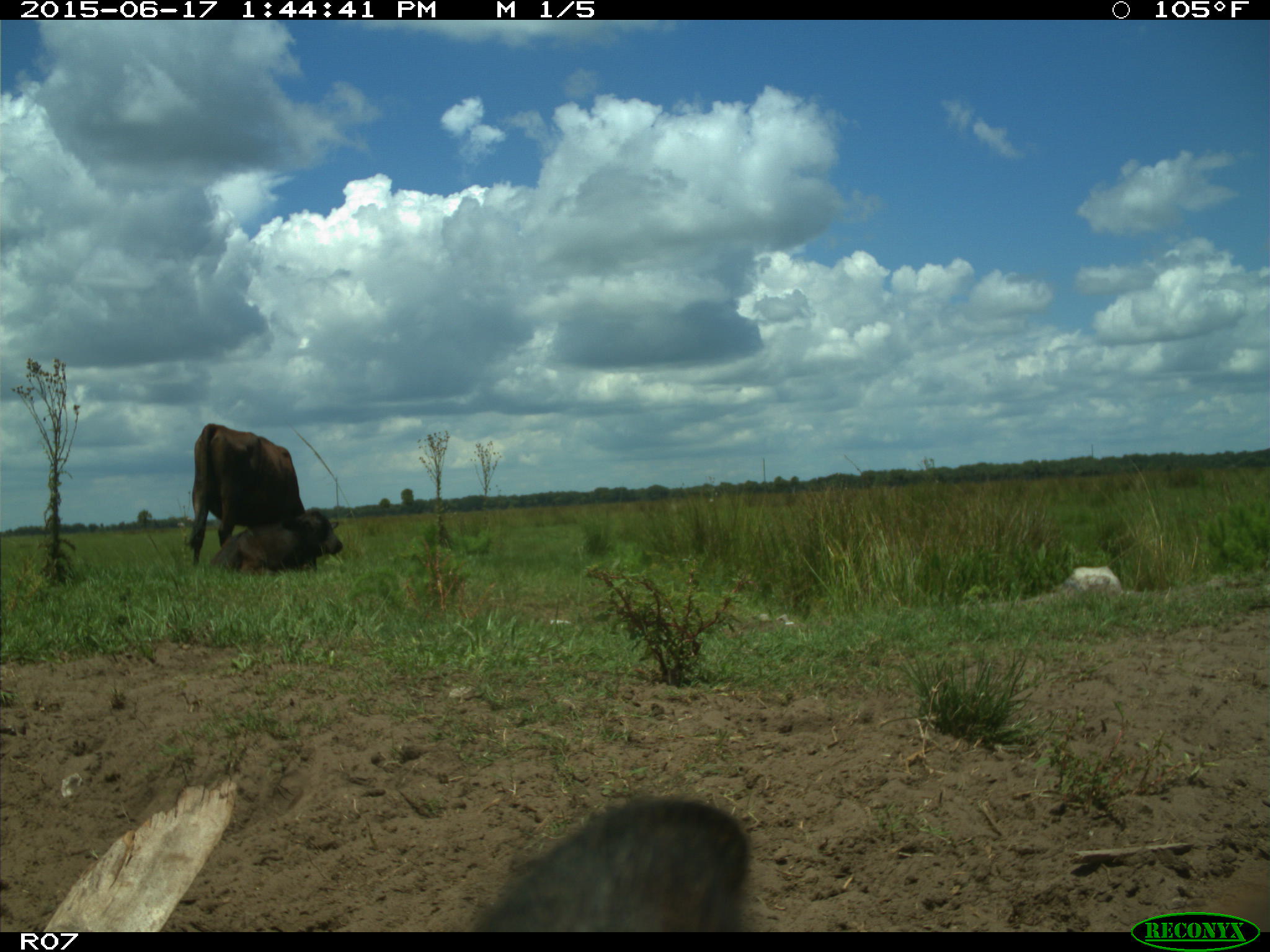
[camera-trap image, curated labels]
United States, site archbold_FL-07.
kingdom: Animalia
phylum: Chordata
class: Mammalia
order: Artiodactyla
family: Bovidae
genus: Bos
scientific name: Bos taurus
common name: domestic cow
Bos taurus (domestic cow).